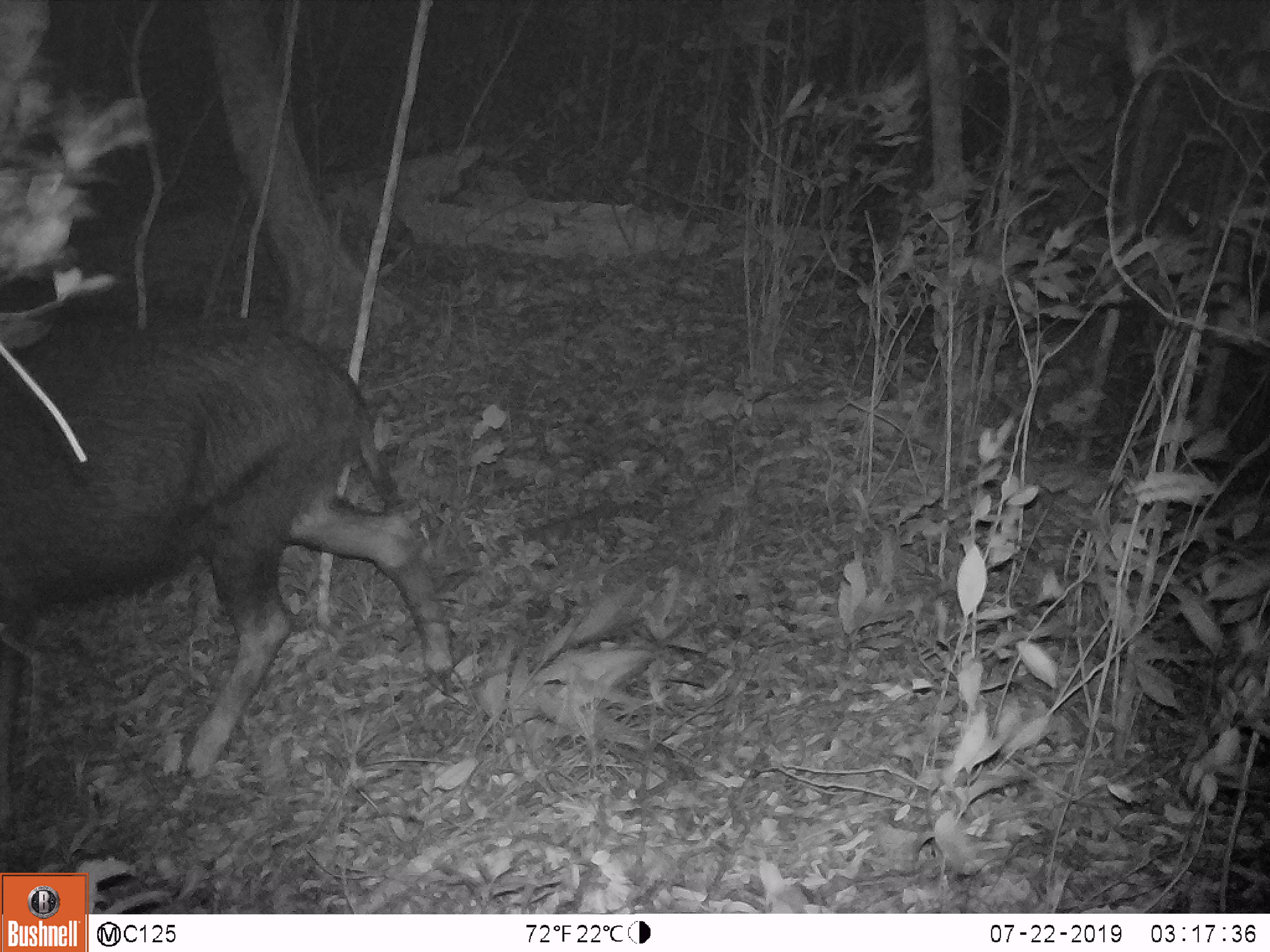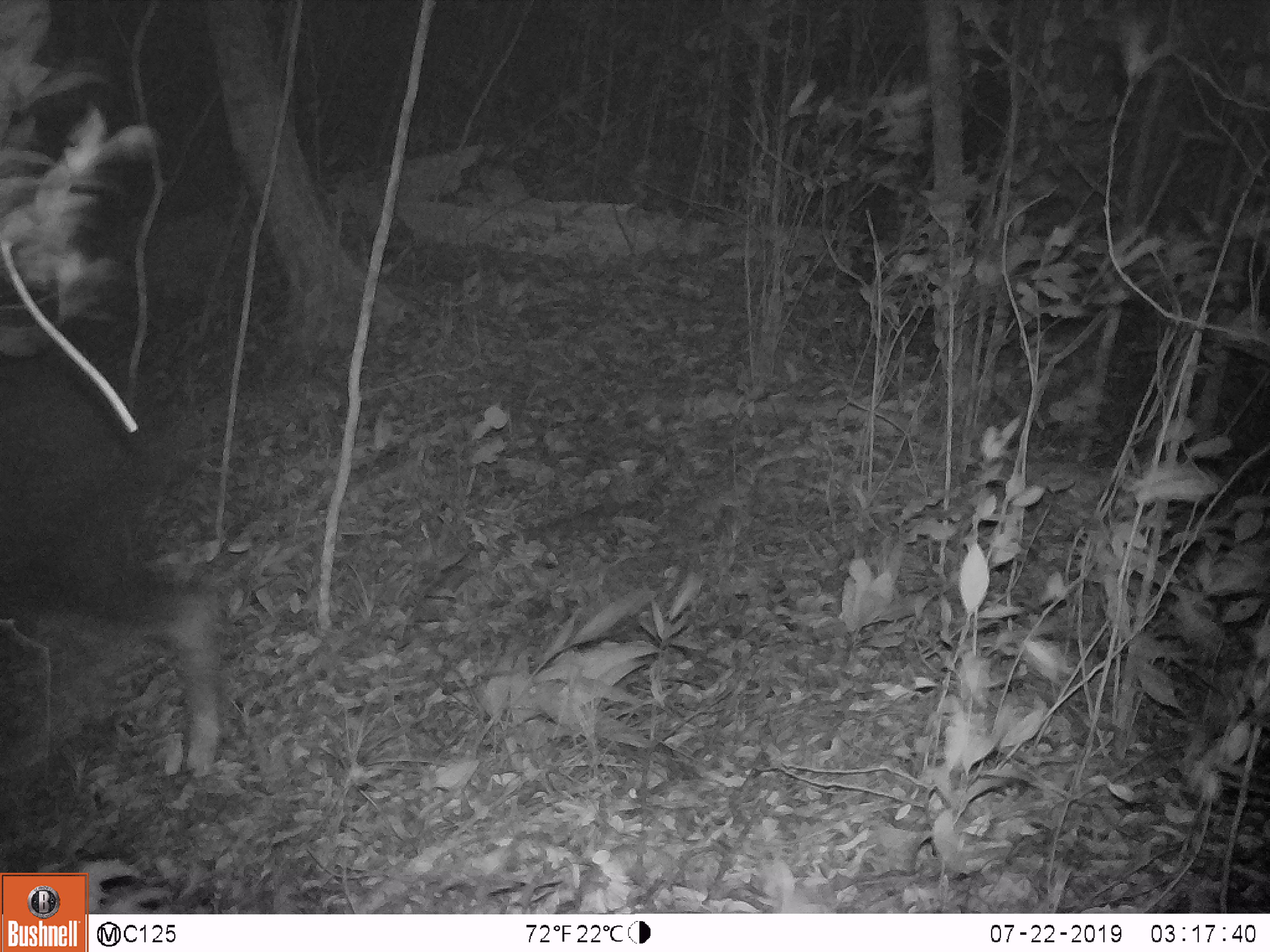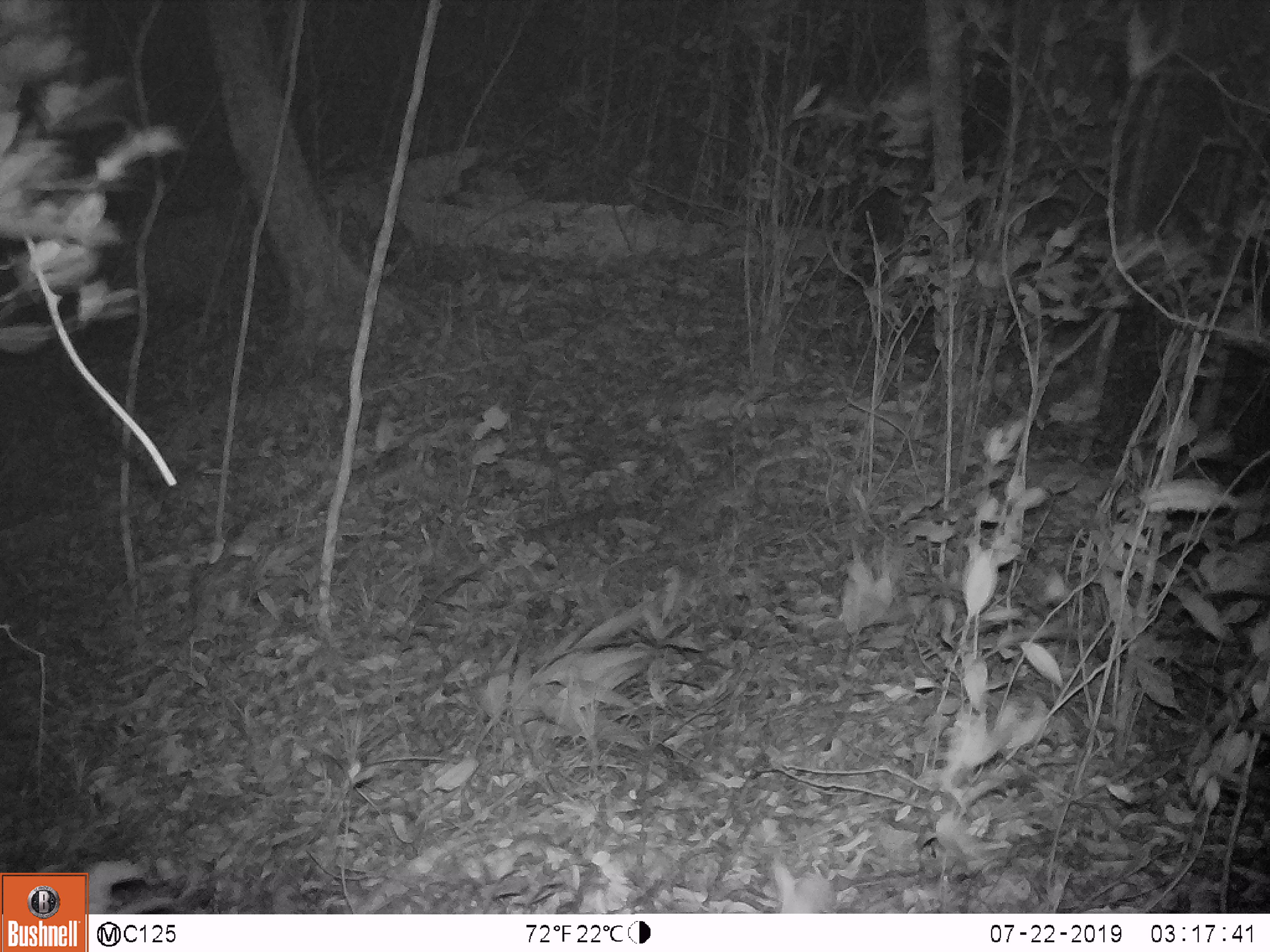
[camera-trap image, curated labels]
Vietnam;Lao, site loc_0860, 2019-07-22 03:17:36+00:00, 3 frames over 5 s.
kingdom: Animalia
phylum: Chordata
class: Mammalia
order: Artiodactyla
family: Bovidae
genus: Capricornis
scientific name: Capricornis sumatraensis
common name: chinese serow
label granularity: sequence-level